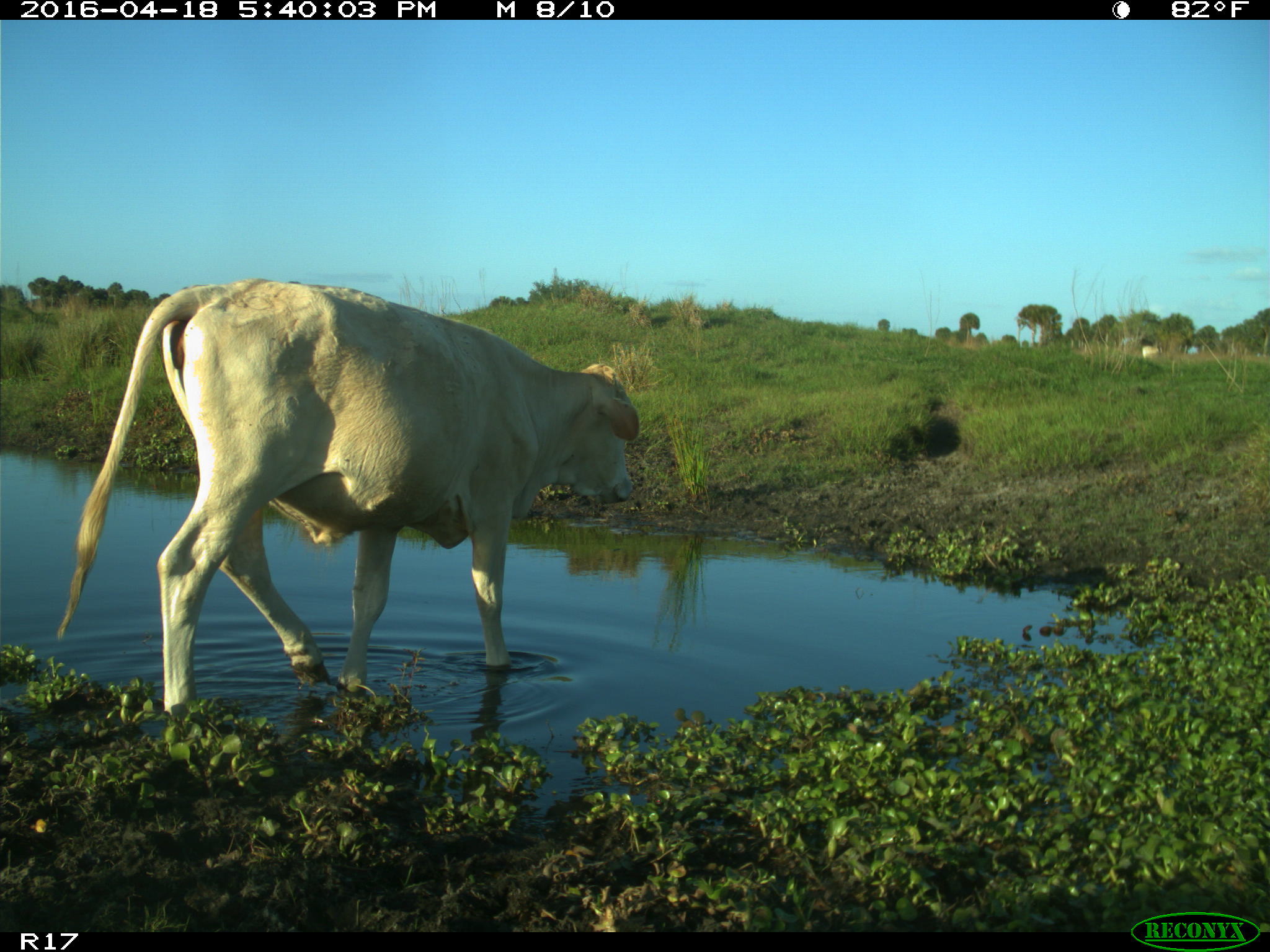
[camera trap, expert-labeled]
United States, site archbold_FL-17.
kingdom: Animalia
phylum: Chordata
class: Mammalia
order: Artiodactyla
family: Bovidae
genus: Bos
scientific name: Bos taurus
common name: domestic cow